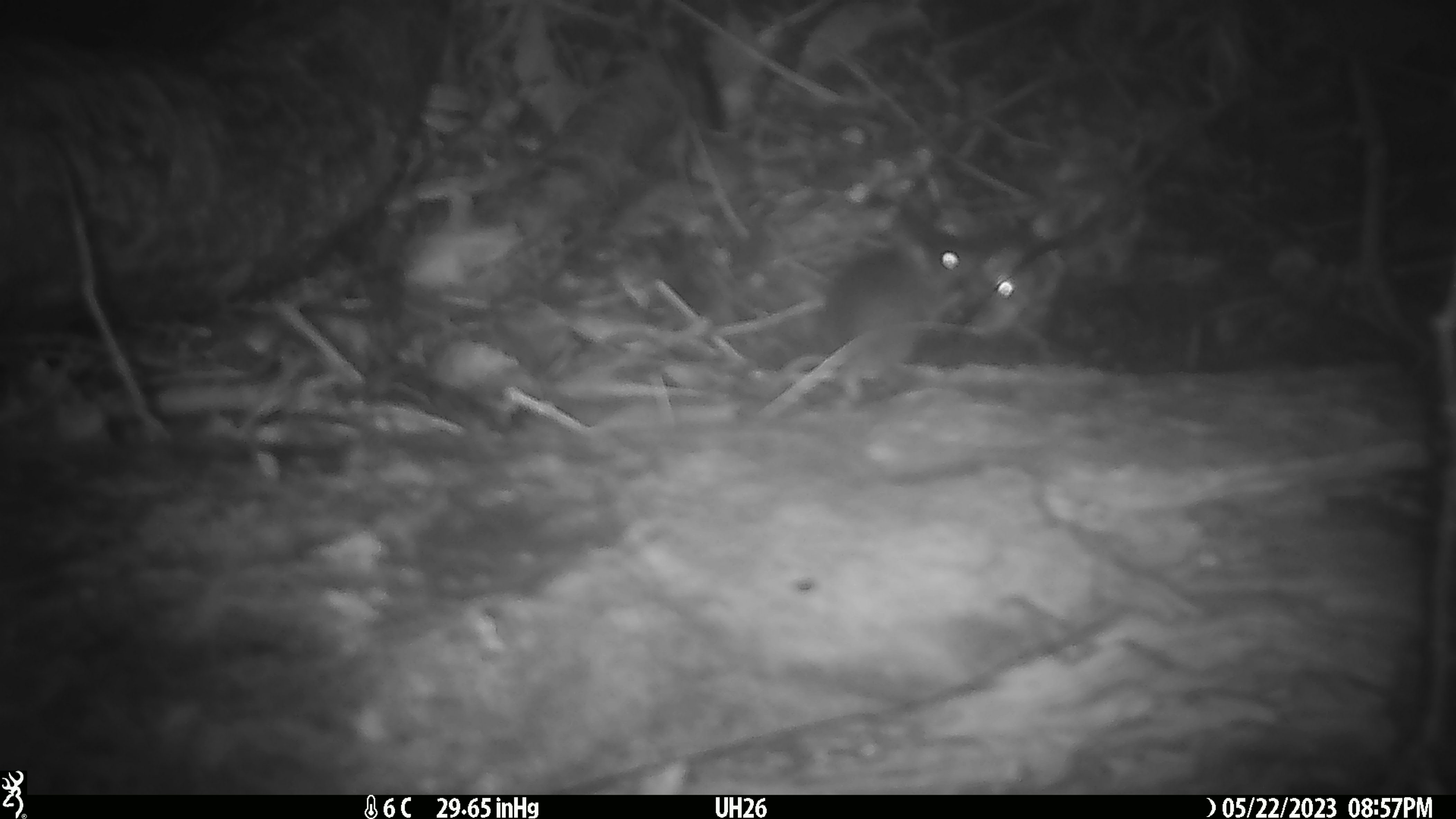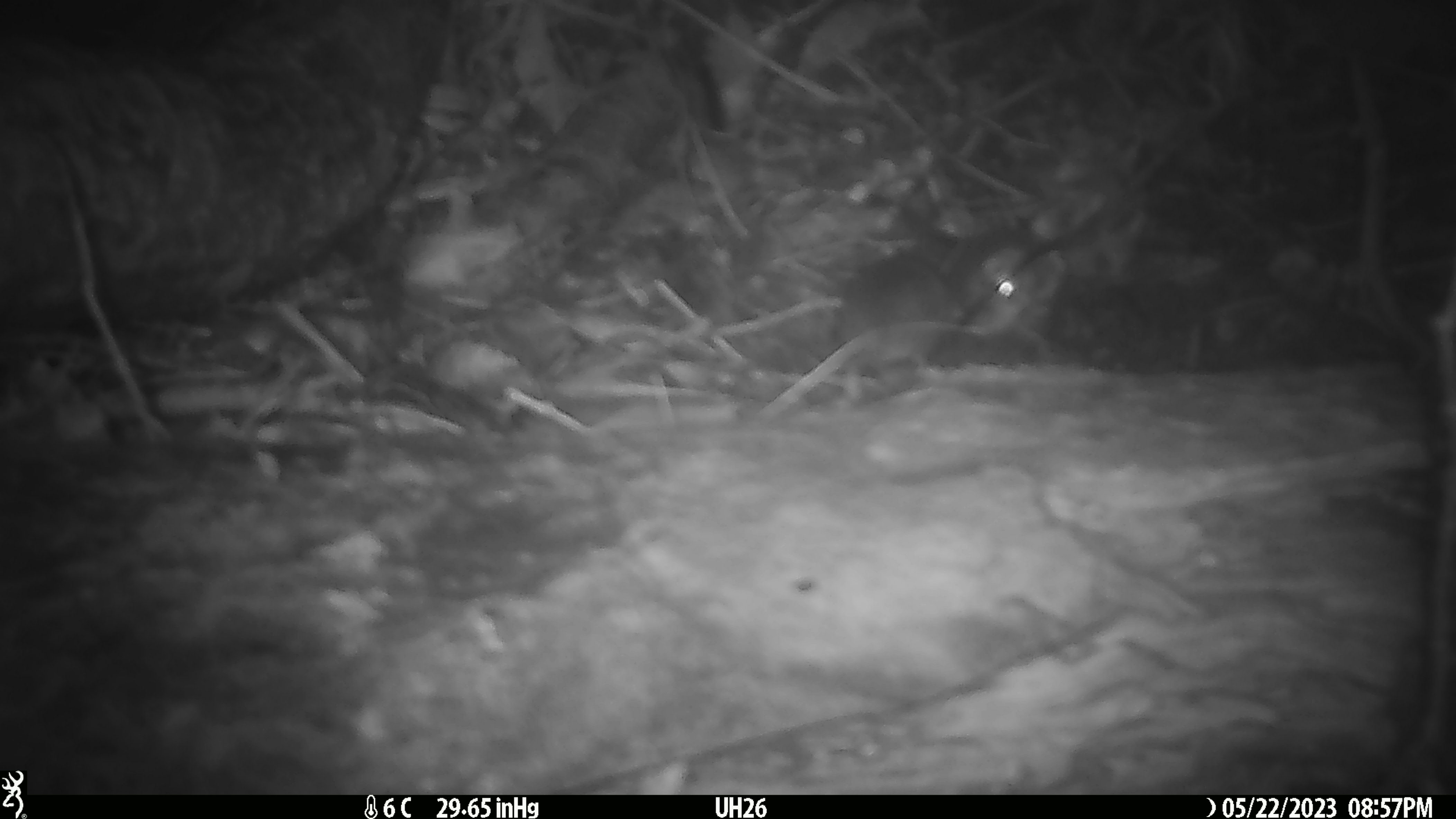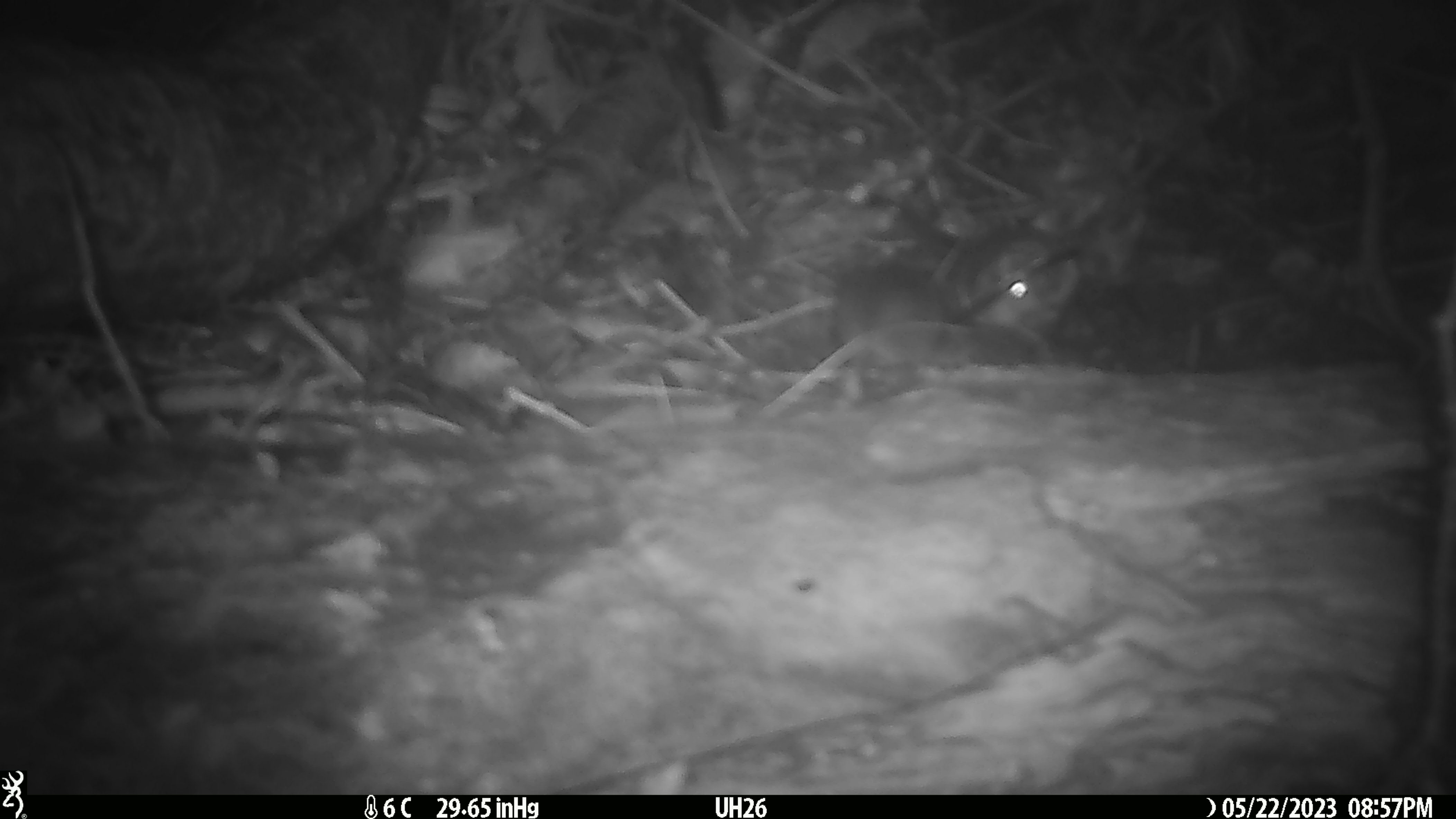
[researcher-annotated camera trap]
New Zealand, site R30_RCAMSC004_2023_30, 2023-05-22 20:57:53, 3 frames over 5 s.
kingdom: Animalia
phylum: Chordata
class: Mammalia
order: Rodentia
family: Muridae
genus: Mus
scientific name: Mus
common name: mouse